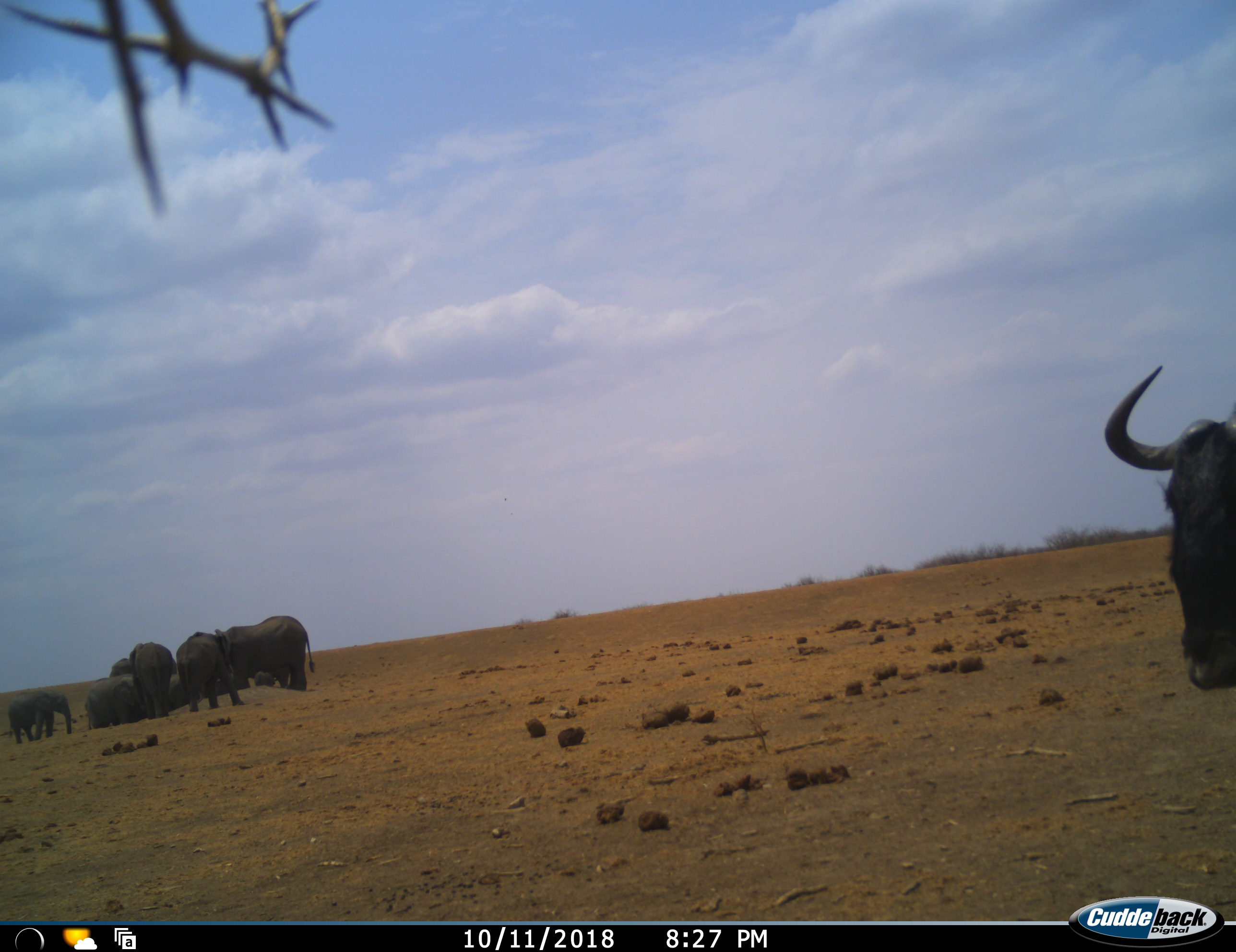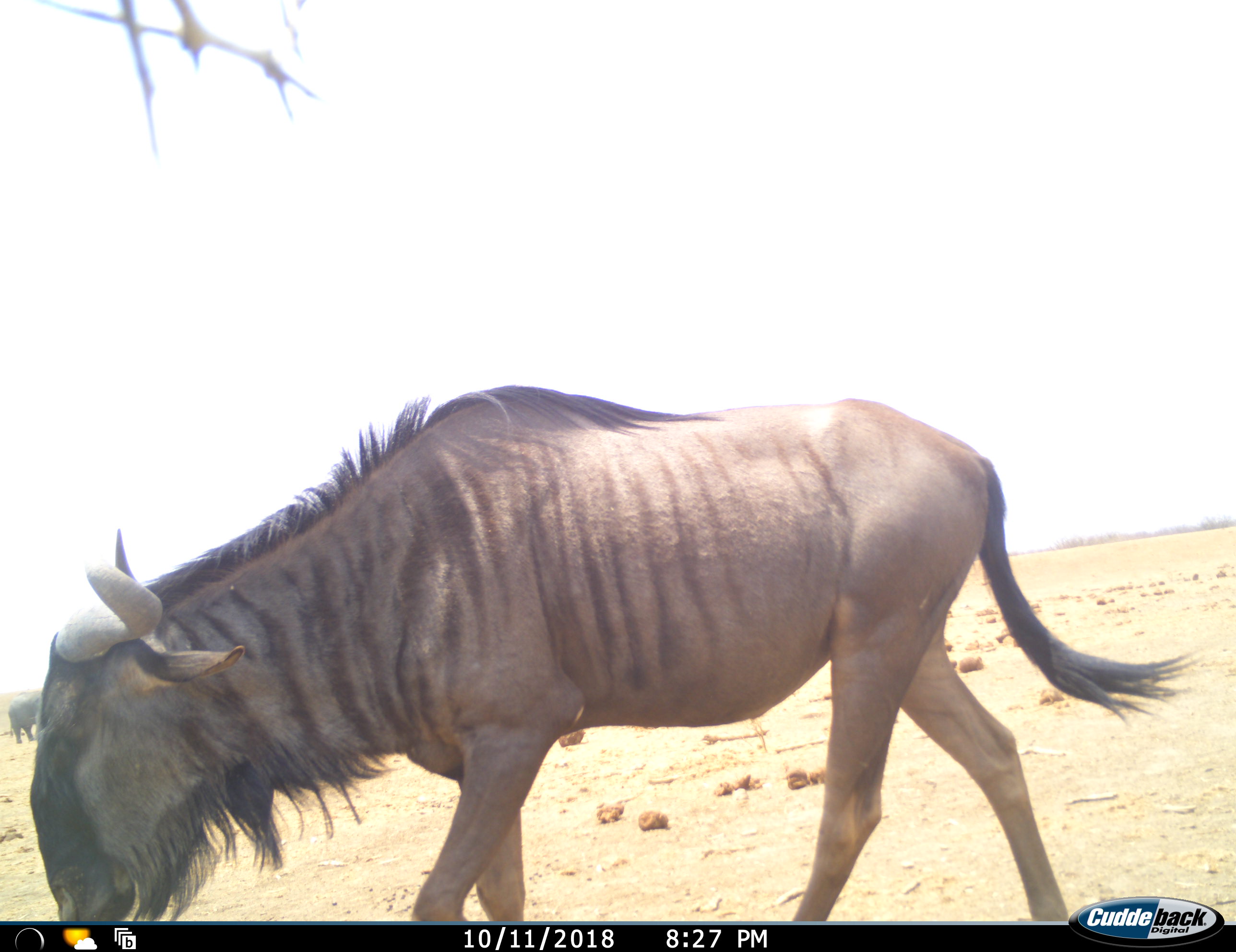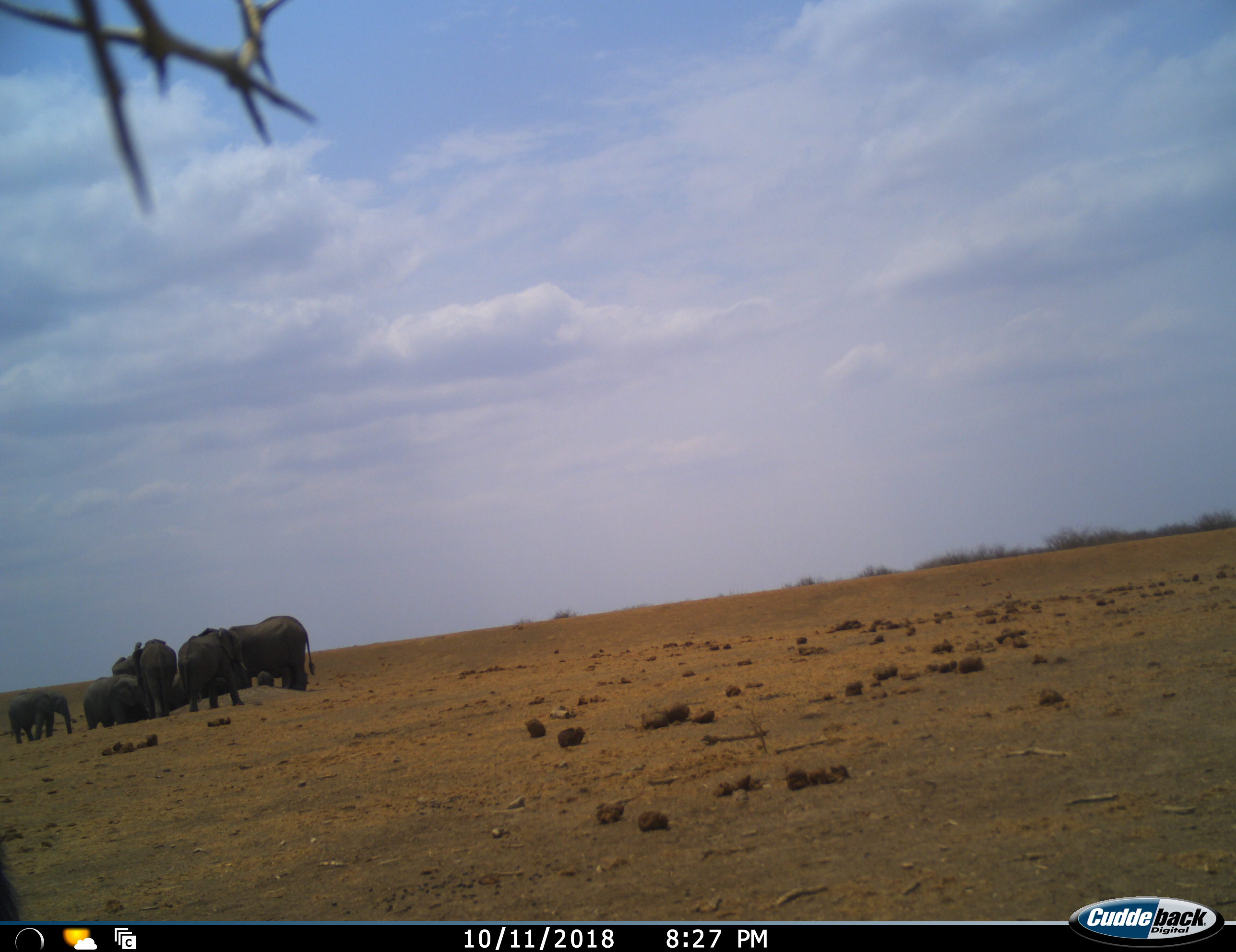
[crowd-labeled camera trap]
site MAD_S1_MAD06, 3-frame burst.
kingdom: Animalia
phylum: Chordata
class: Mammalia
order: Proboscidea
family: Elephantidae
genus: Loxodonta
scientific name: Loxodonta africana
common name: african bush elephant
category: elephant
Elephant (african bush elephant) (Loxodonta africana), count 9. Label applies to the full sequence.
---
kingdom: Animalia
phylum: Chordata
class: Mammalia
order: Artiodactyla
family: Bovidae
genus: Connochaetes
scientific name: Connochaetes taurinus taurinus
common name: blue wildebeest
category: wildebeestblue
Wildebeestblue (blue wildebeest) (Connochaetes taurinus taurinus), count 1. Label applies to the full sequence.